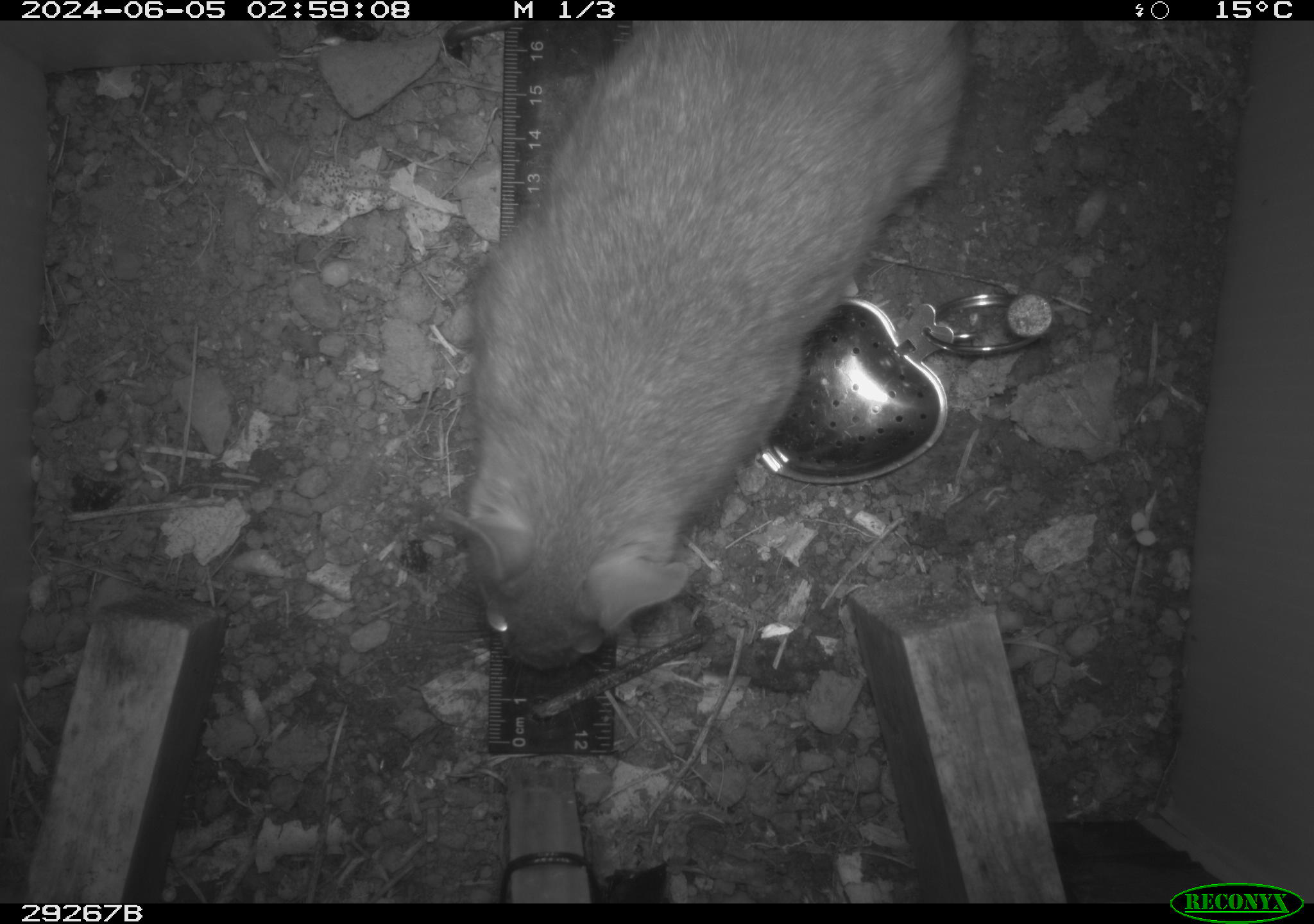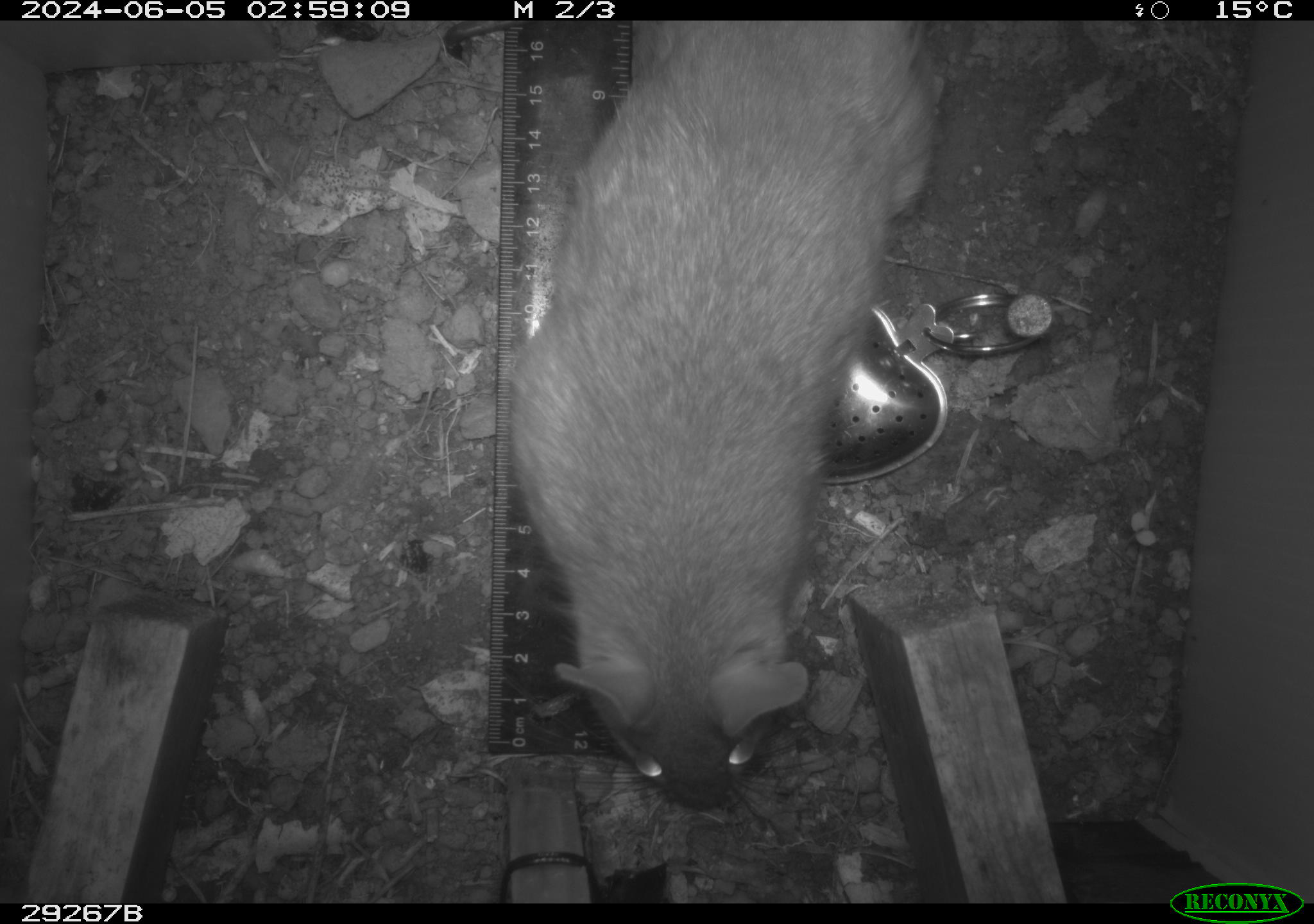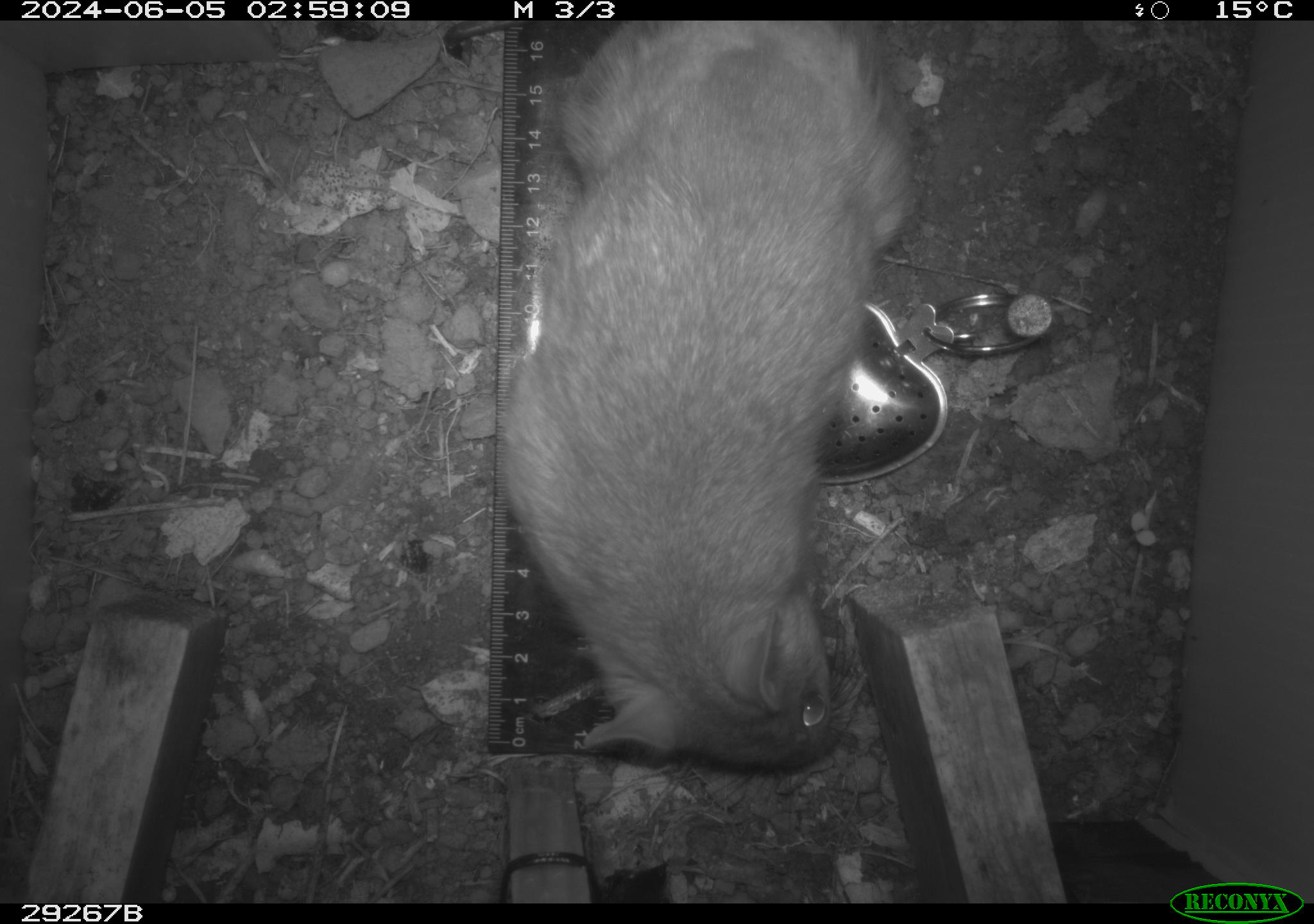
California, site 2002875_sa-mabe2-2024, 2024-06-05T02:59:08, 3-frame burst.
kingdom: Animalia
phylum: Chordata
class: Mammalia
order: Rodentia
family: Cricetidae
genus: Neotoma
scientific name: Neotoma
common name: pack rat or woodrat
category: neotoma species